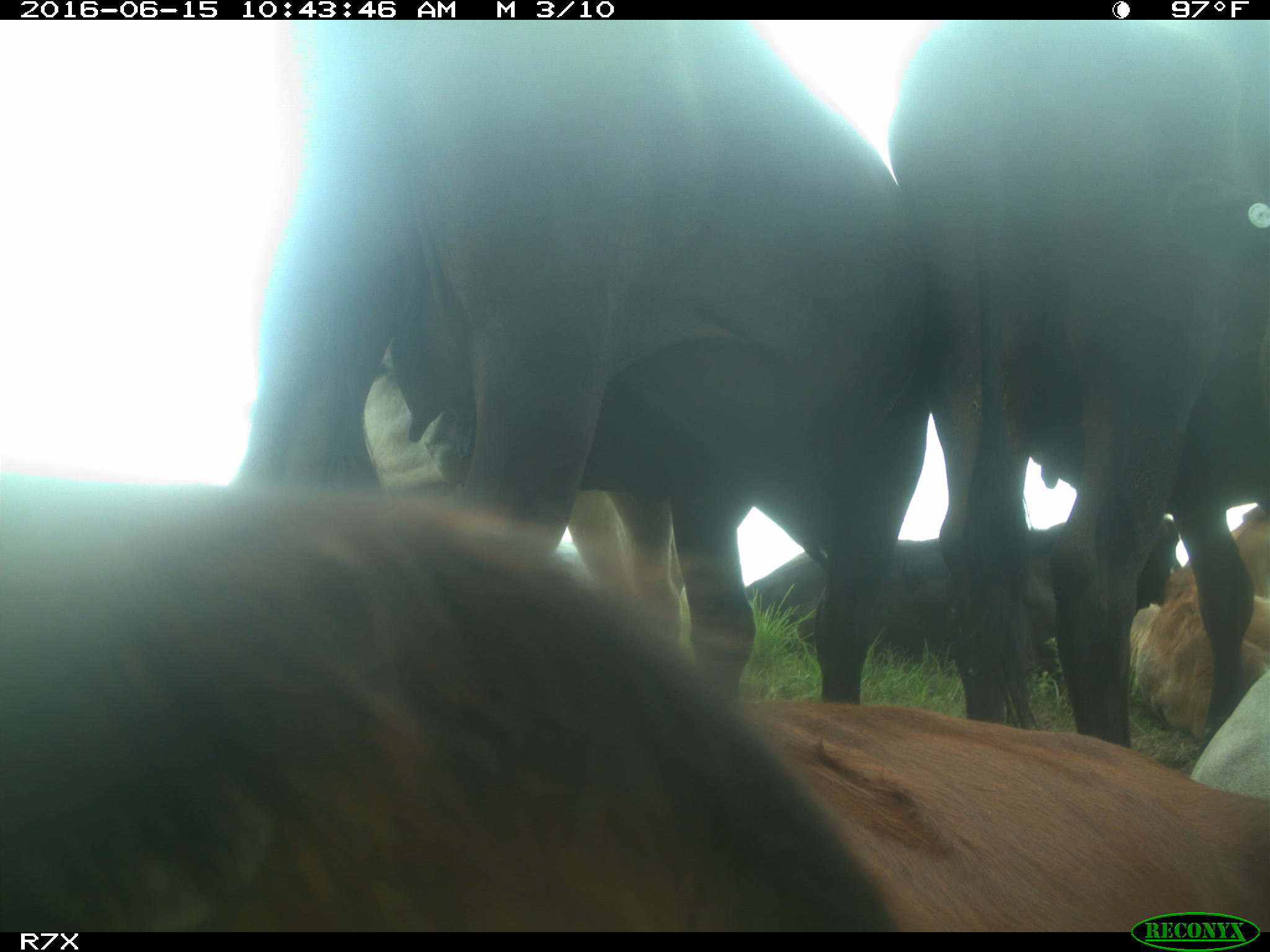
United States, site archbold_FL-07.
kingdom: Animalia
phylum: Chordata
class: Mammalia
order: Artiodactyla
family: Bovidae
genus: Bos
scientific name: Bos taurus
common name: domestic cow